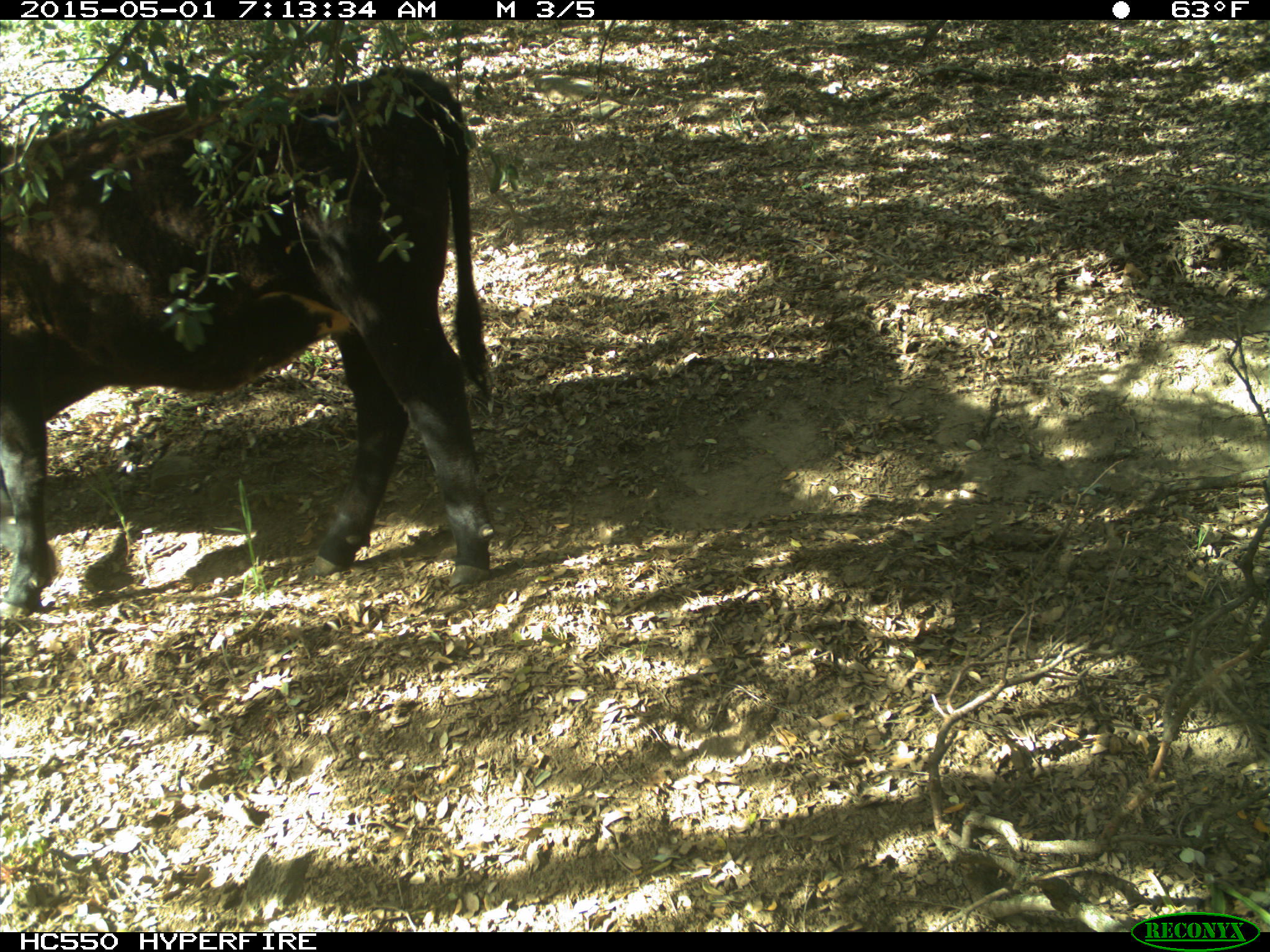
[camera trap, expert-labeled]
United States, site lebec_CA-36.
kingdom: Animalia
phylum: Chordata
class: Mammalia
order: Artiodactyla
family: Bovidae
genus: Bos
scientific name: Bos taurus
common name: domestic cow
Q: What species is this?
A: Bos taurus (domestic cow).